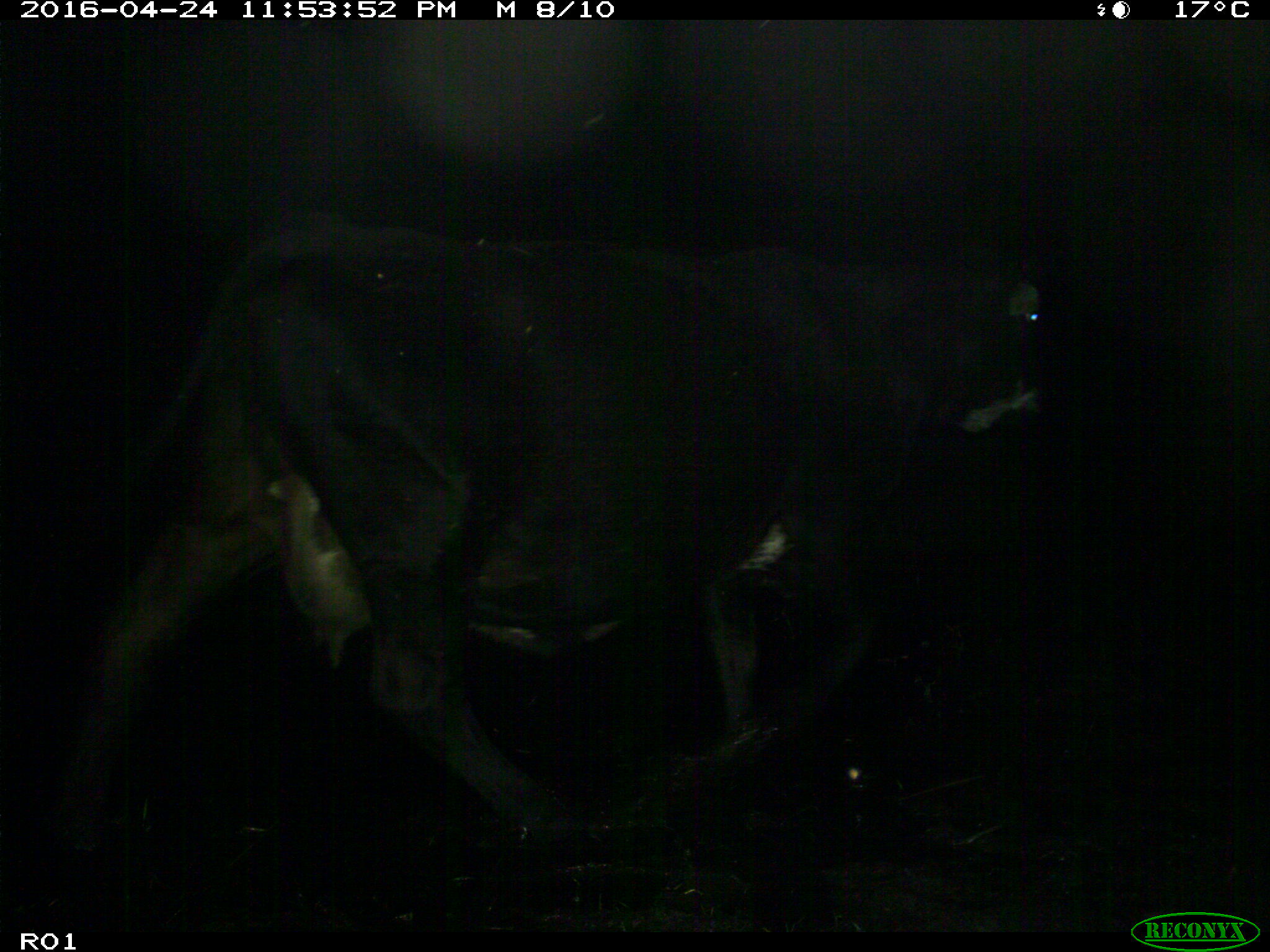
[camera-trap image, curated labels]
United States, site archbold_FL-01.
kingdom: Animalia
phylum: Chordata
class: Mammalia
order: Artiodactyla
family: Bovidae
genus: Bos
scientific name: Bos taurus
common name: domestic cow